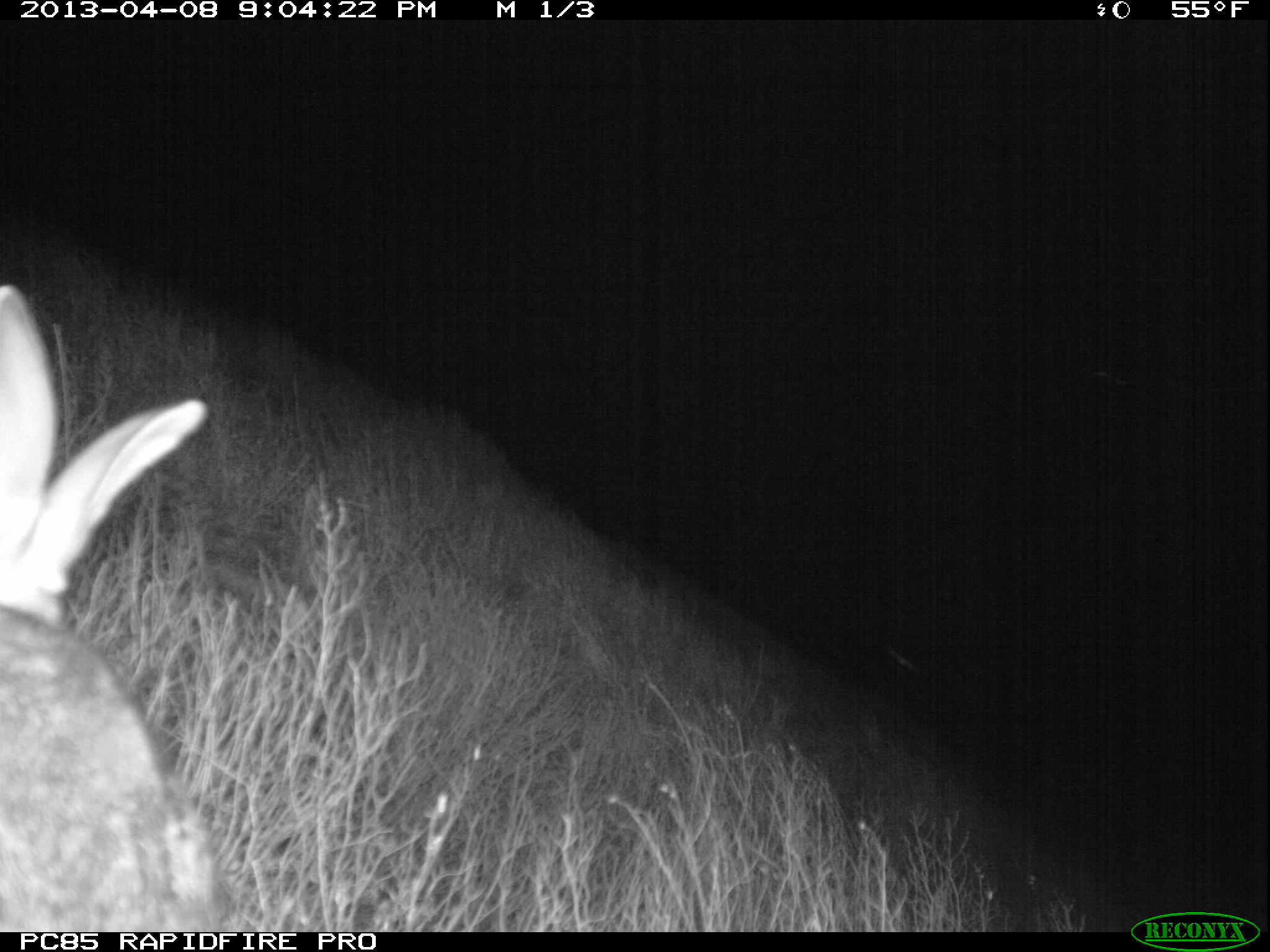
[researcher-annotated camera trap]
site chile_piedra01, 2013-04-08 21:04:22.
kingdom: Animalia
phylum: Chordata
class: Mammalia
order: Lagomorpha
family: Leporidae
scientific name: Leporidae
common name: rabbits and hares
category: rabbit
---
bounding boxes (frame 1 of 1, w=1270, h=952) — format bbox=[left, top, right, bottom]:
rabbit: bbox=[0, 262, 223, 935]